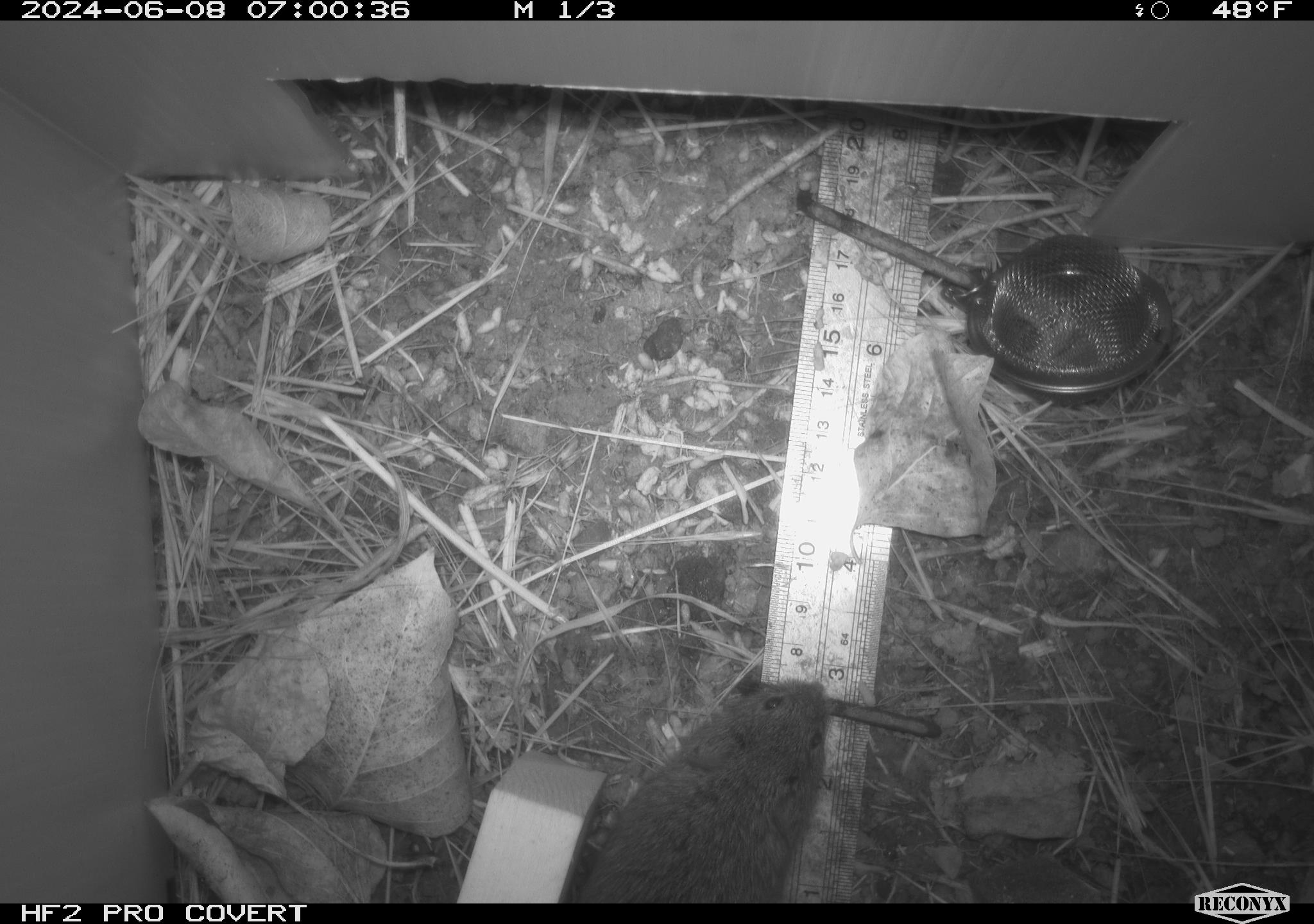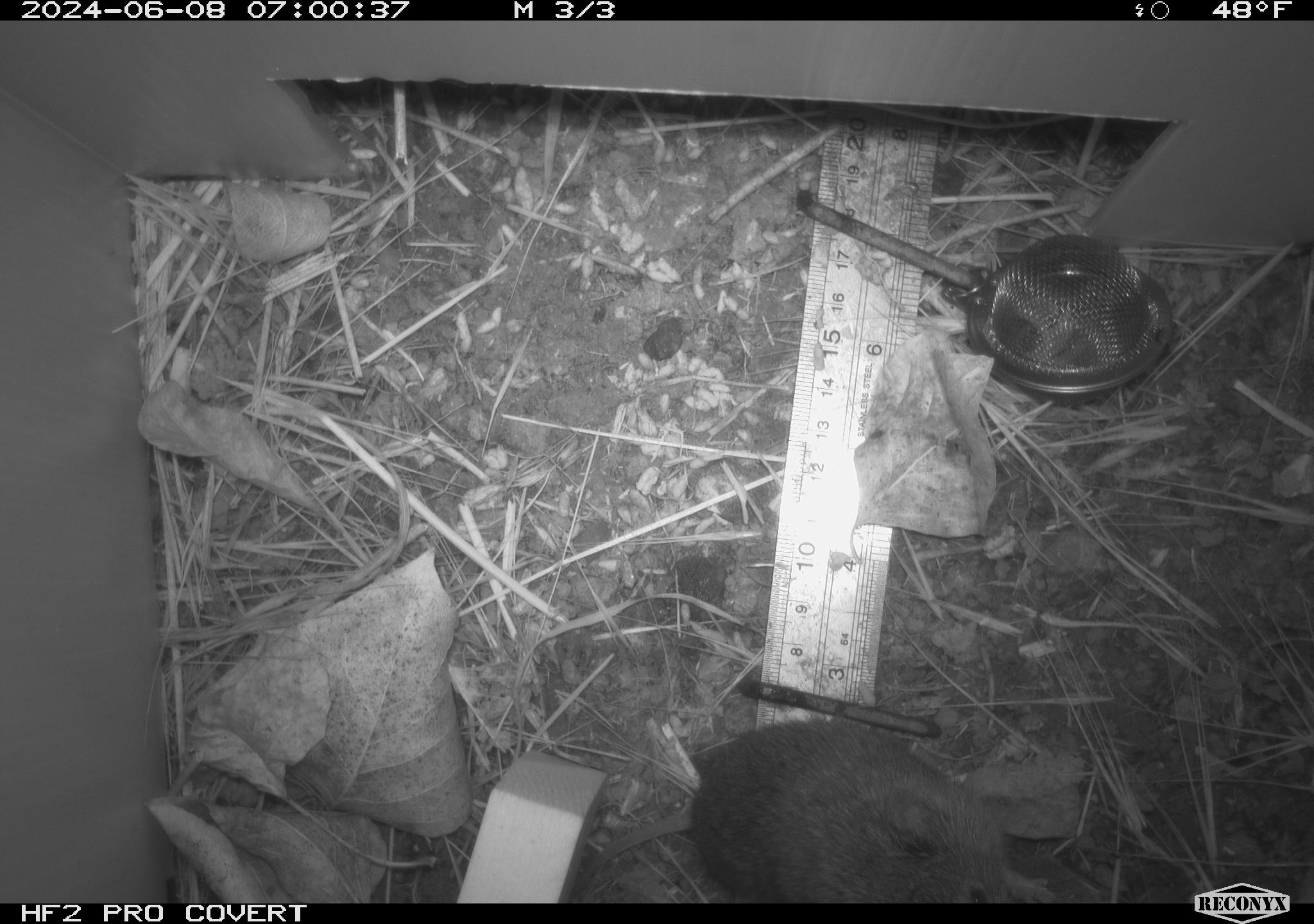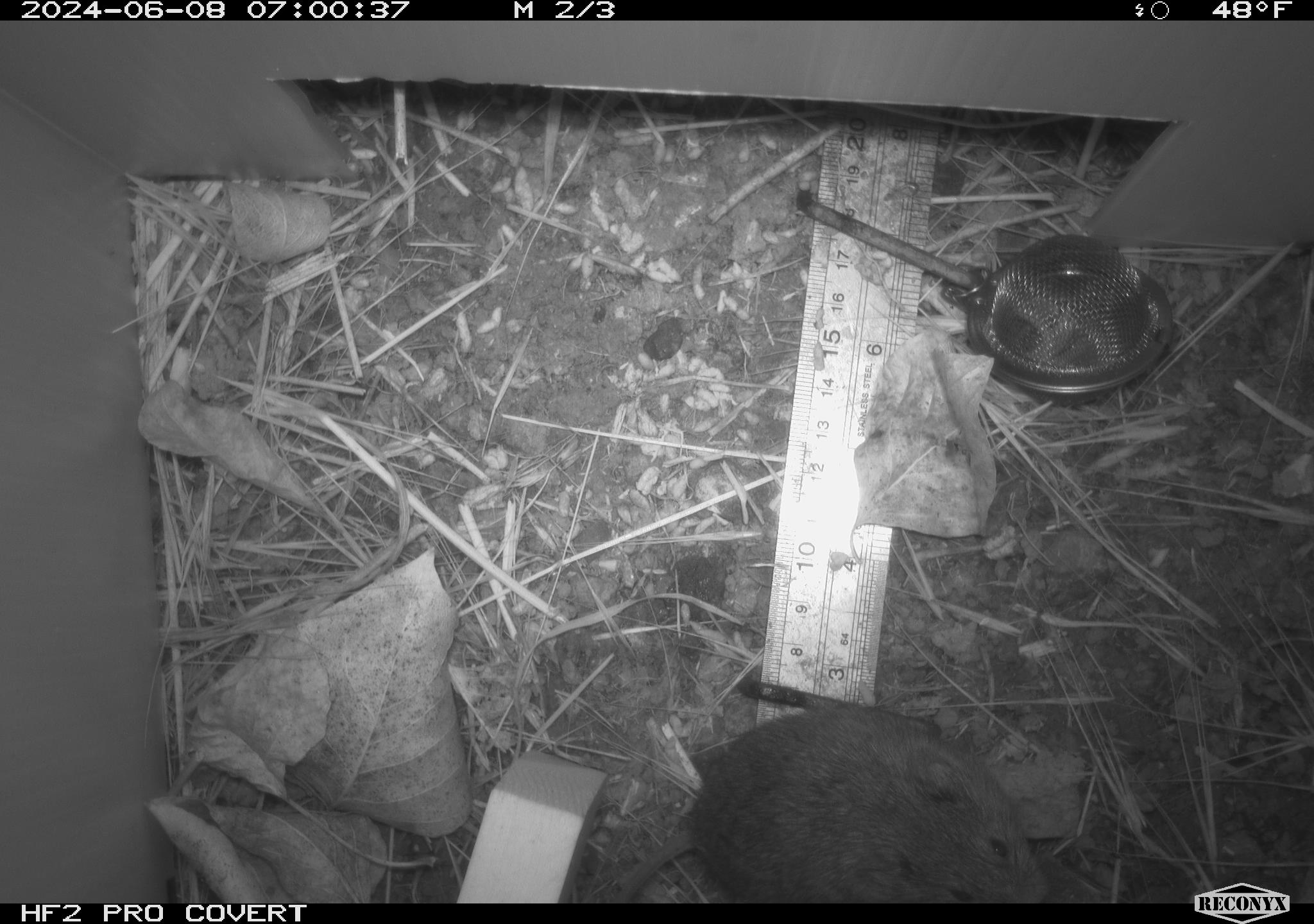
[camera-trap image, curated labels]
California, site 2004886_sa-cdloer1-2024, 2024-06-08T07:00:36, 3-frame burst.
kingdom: Animalia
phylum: Chordata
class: Mammalia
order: Rodentia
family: Cricetidae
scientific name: Arvicolinae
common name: voles, lemmings, and muskrats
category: arvicolinae subfamily